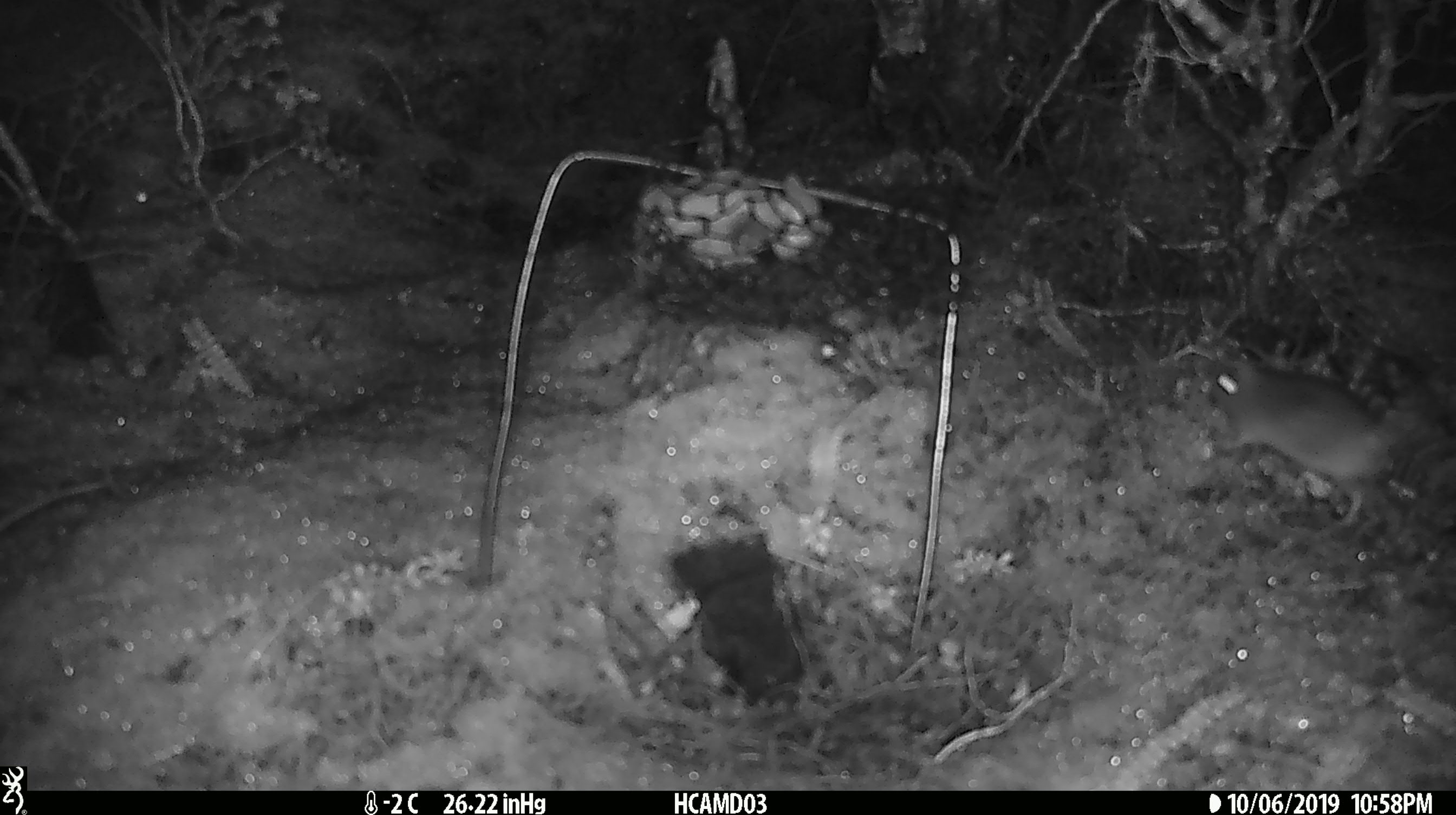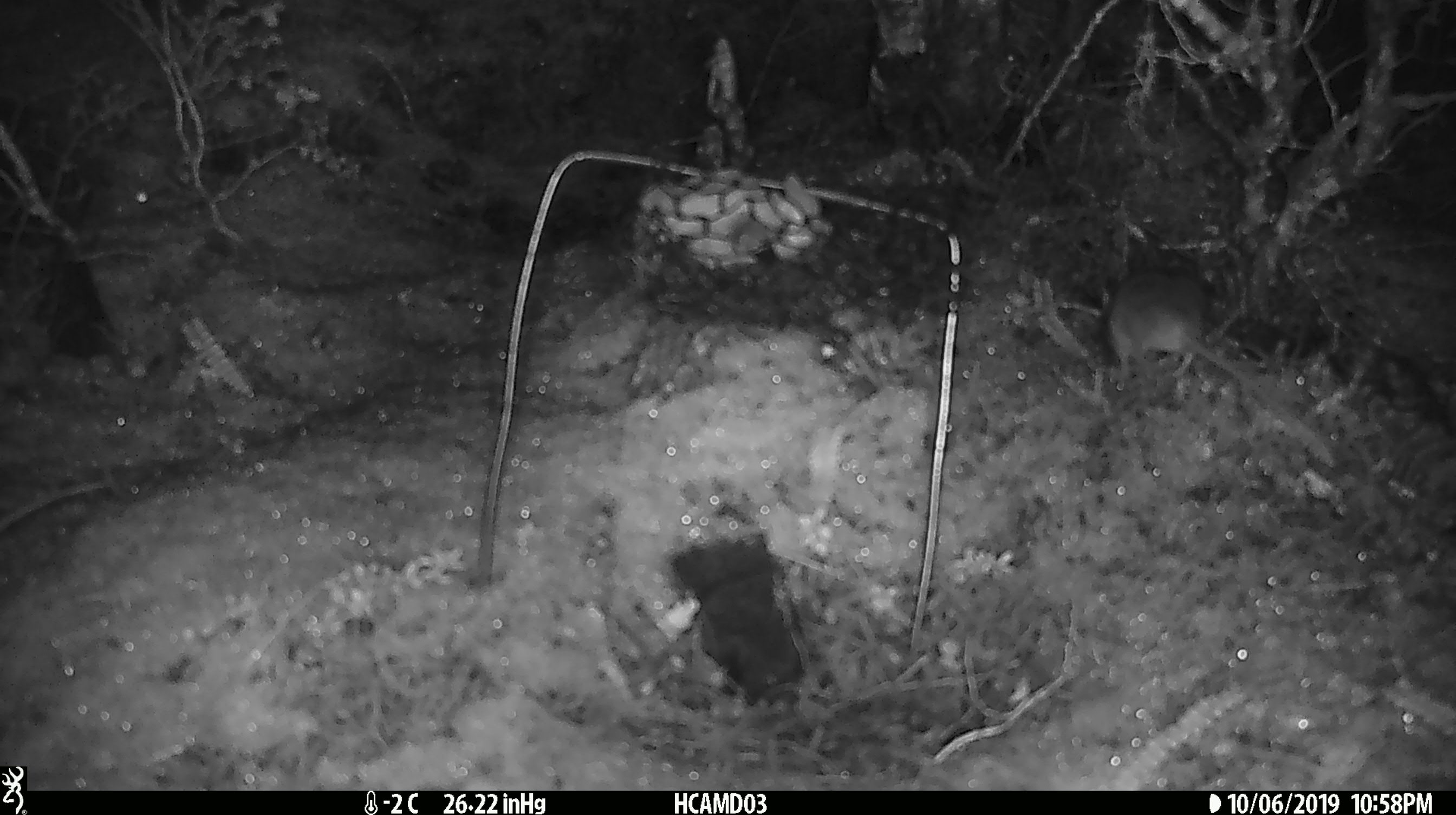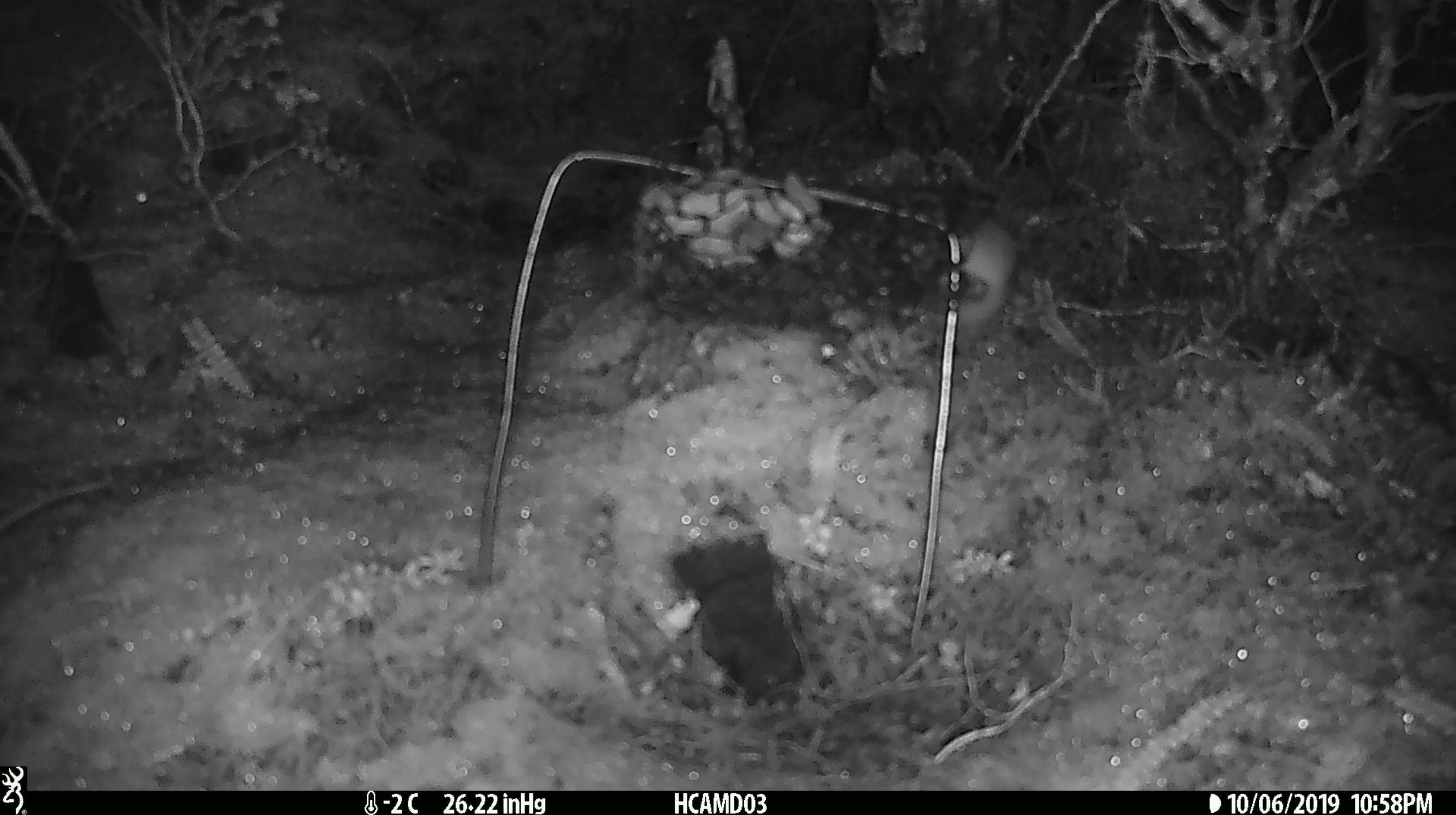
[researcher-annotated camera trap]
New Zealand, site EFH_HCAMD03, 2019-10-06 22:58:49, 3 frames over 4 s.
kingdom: Animalia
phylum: Chordata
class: Mammalia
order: Rodentia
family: Muridae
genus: Mus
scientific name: Mus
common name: mouse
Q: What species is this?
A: Mouse (Mus).